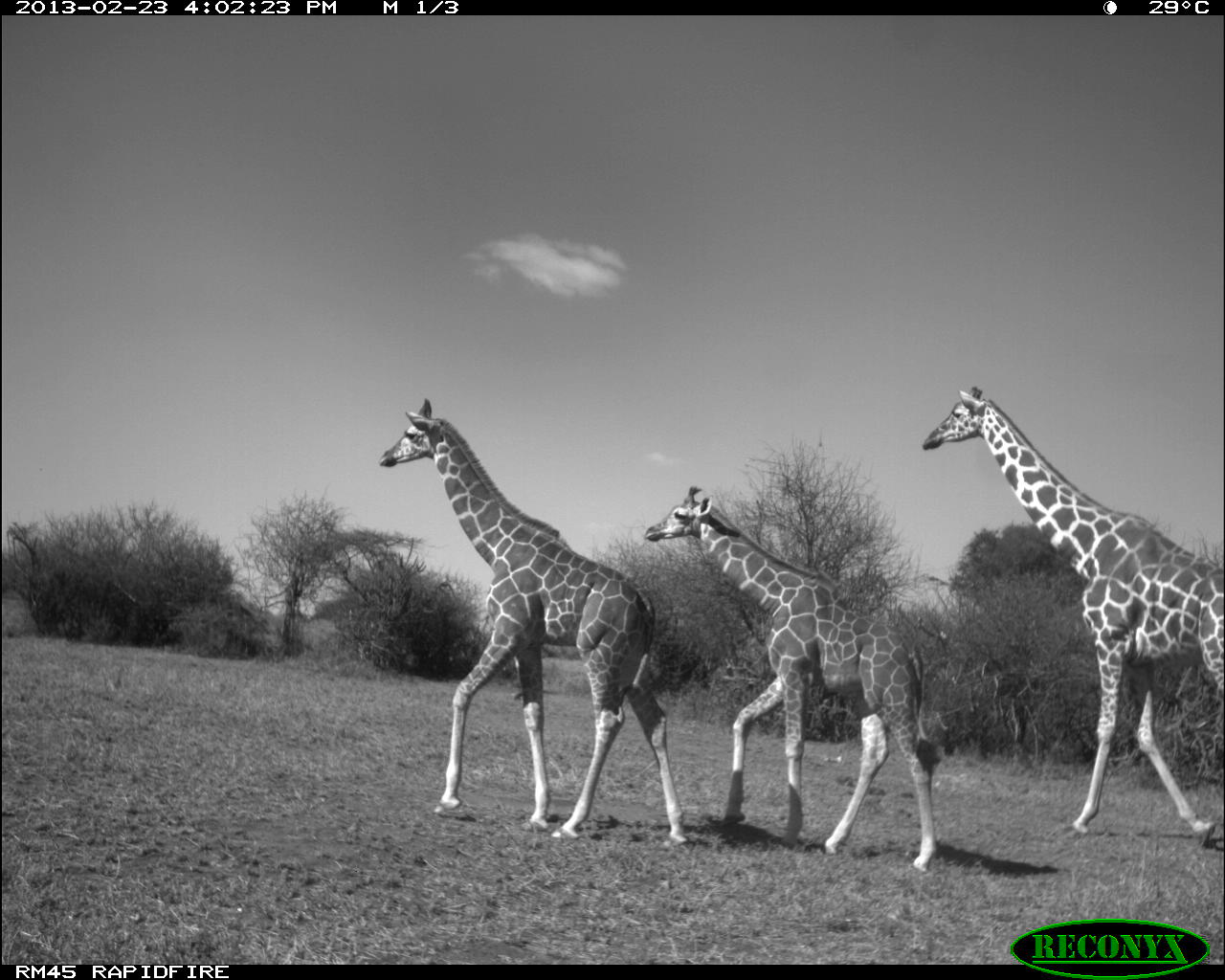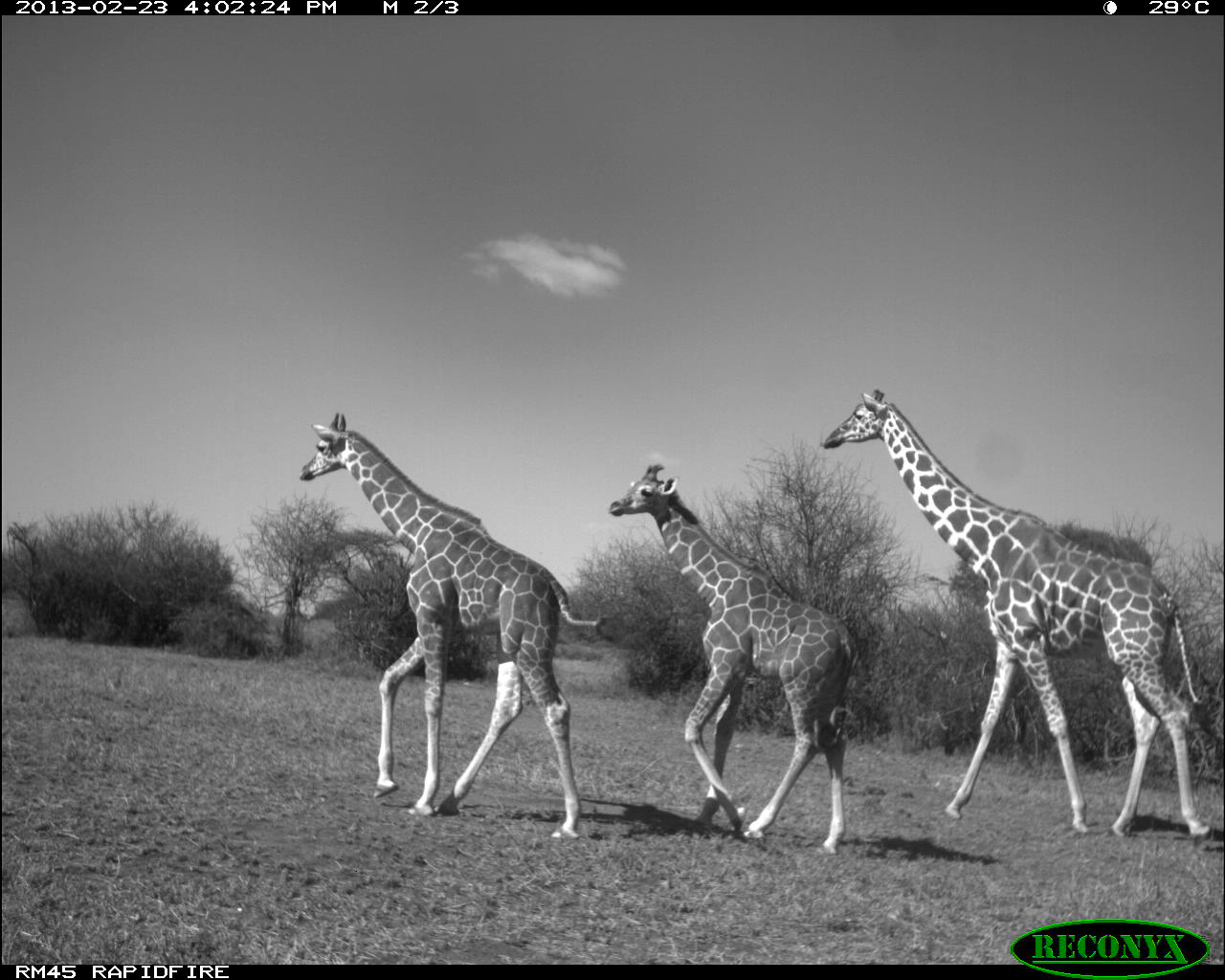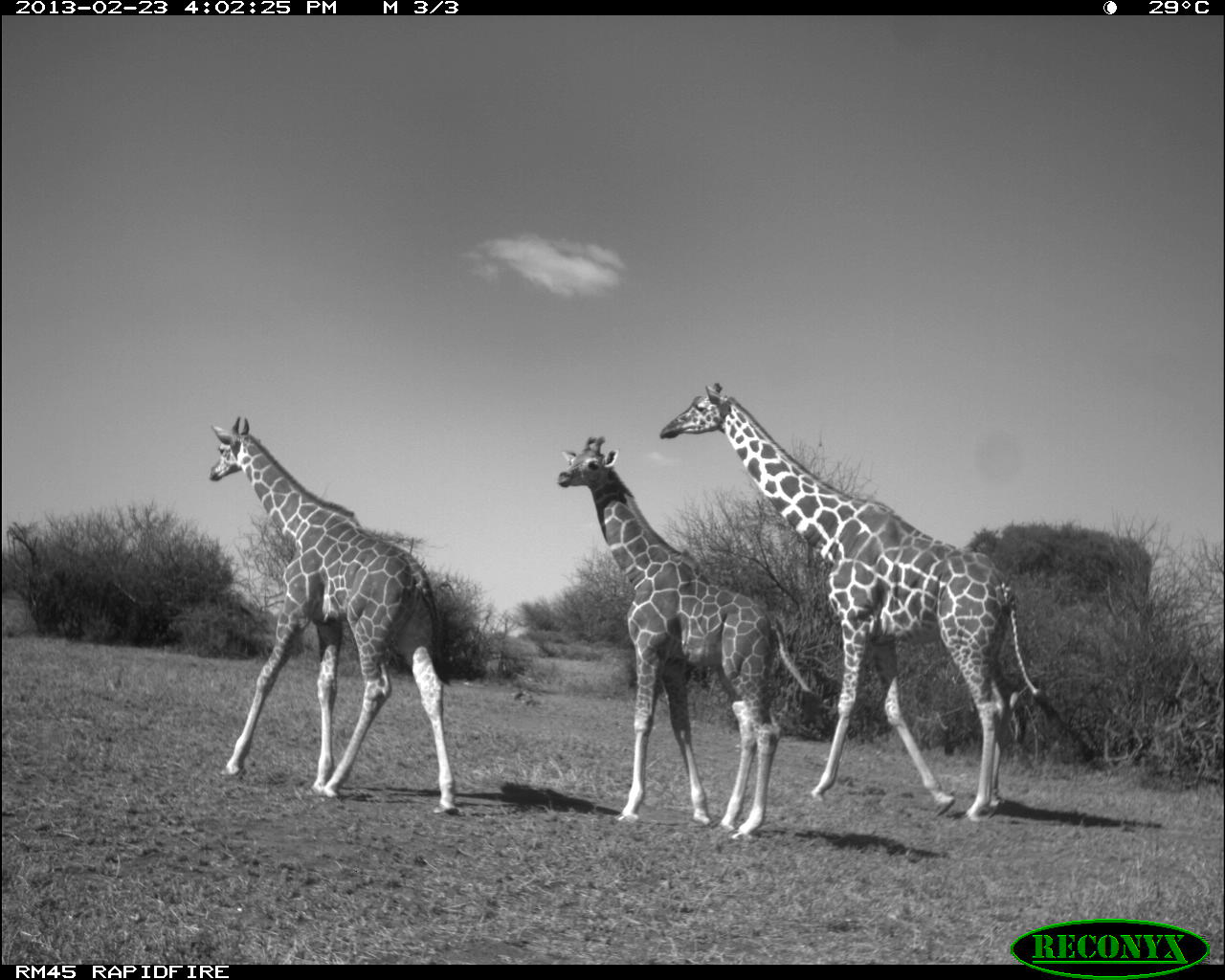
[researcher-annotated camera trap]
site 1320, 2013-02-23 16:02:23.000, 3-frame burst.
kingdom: Animalia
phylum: Chordata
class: Mammalia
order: Artiodactyla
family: Giraffidae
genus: Giraffa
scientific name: Giraffa camelopardalis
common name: giraffe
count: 3